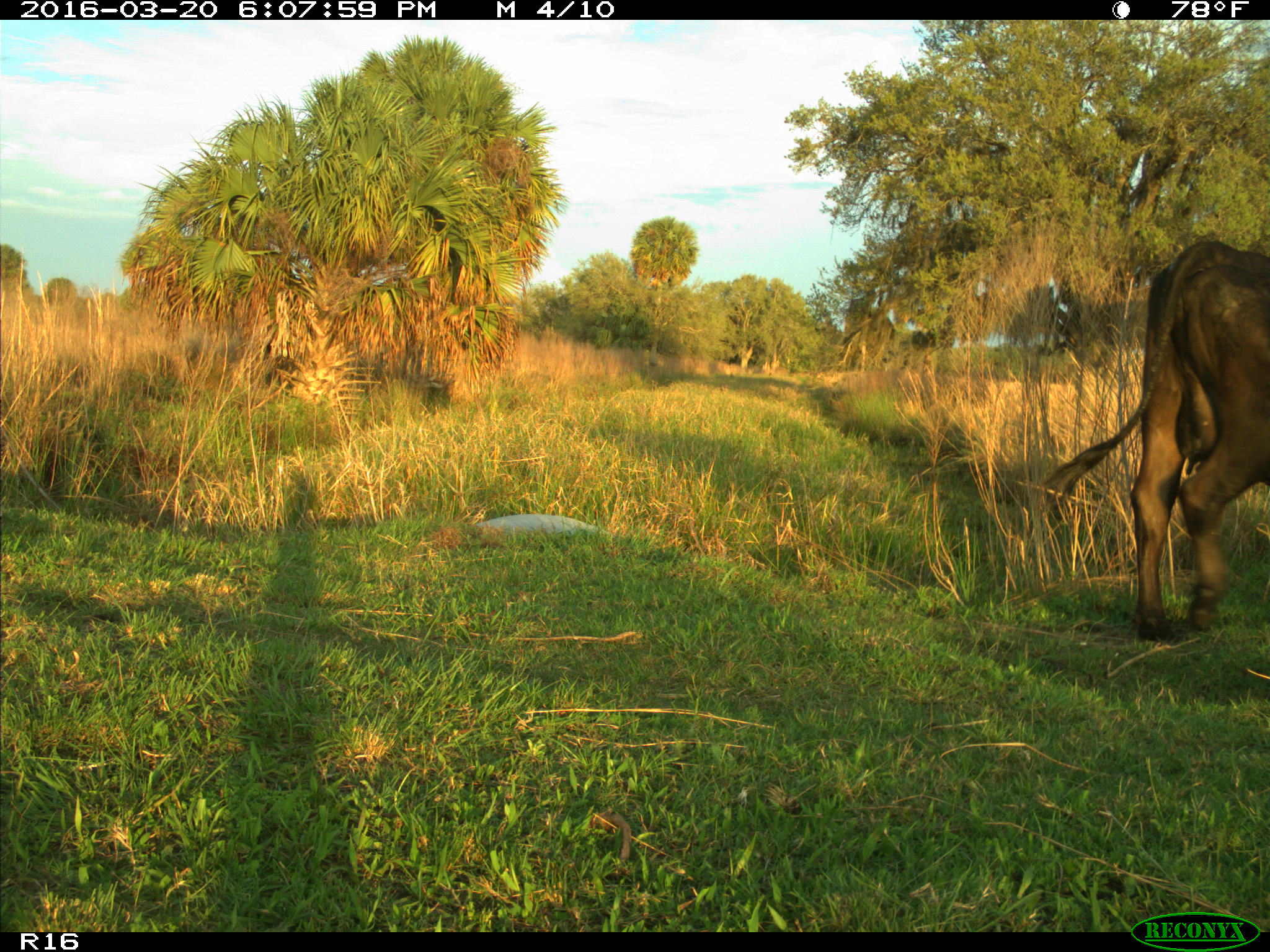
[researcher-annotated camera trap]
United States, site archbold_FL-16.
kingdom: Animalia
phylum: Chordata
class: Mammalia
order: Artiodactyla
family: Bovidae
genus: Bos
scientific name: Bos taurus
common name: domestic cow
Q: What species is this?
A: Bos taurus (domestic cow).